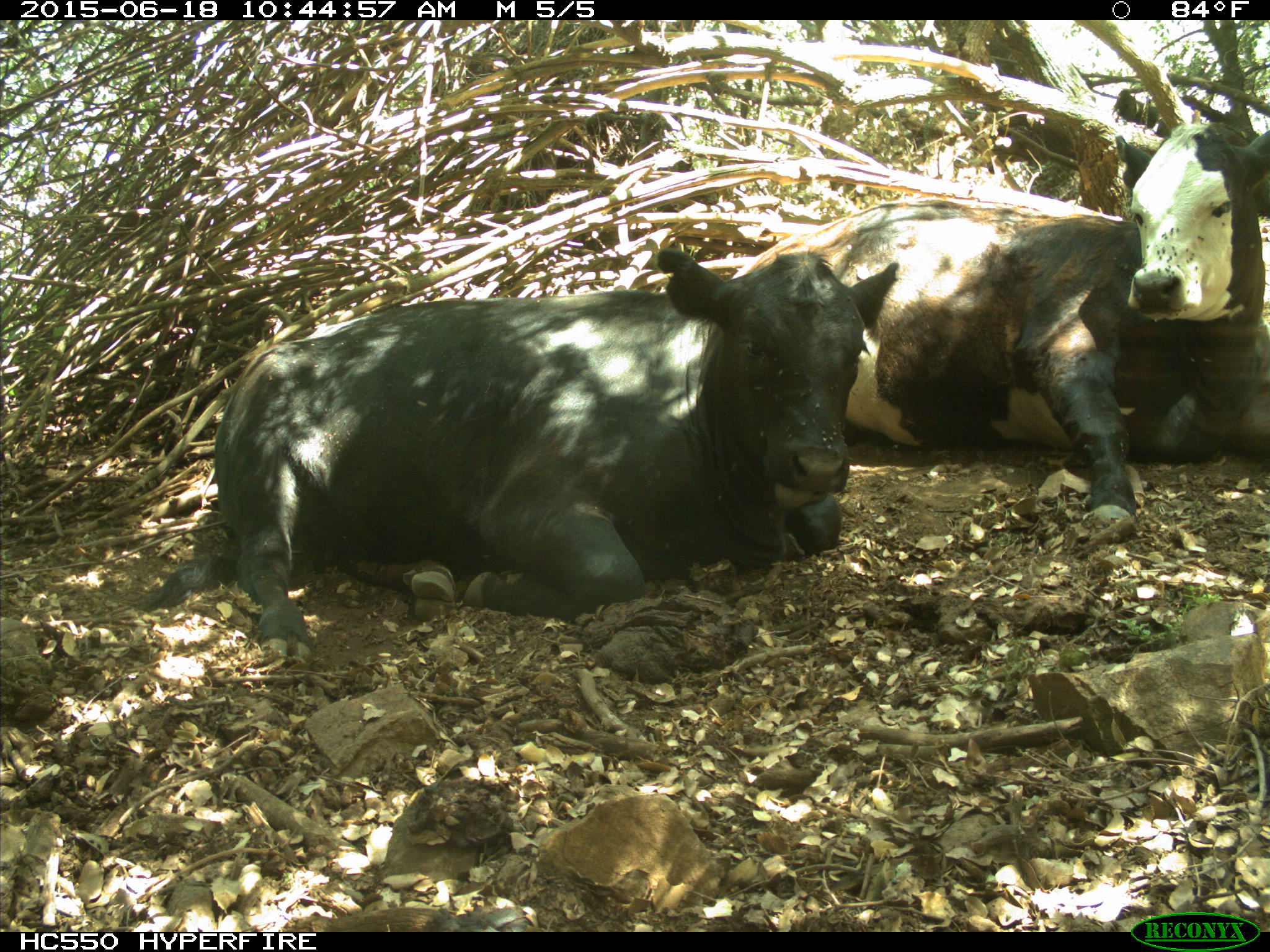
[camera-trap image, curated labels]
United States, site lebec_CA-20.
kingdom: Animalia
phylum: Chordata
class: Mammalia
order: Artiodactyla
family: Bovidae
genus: Bos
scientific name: Bos taurus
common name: domestic cow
Bos taurus (domestic cow).